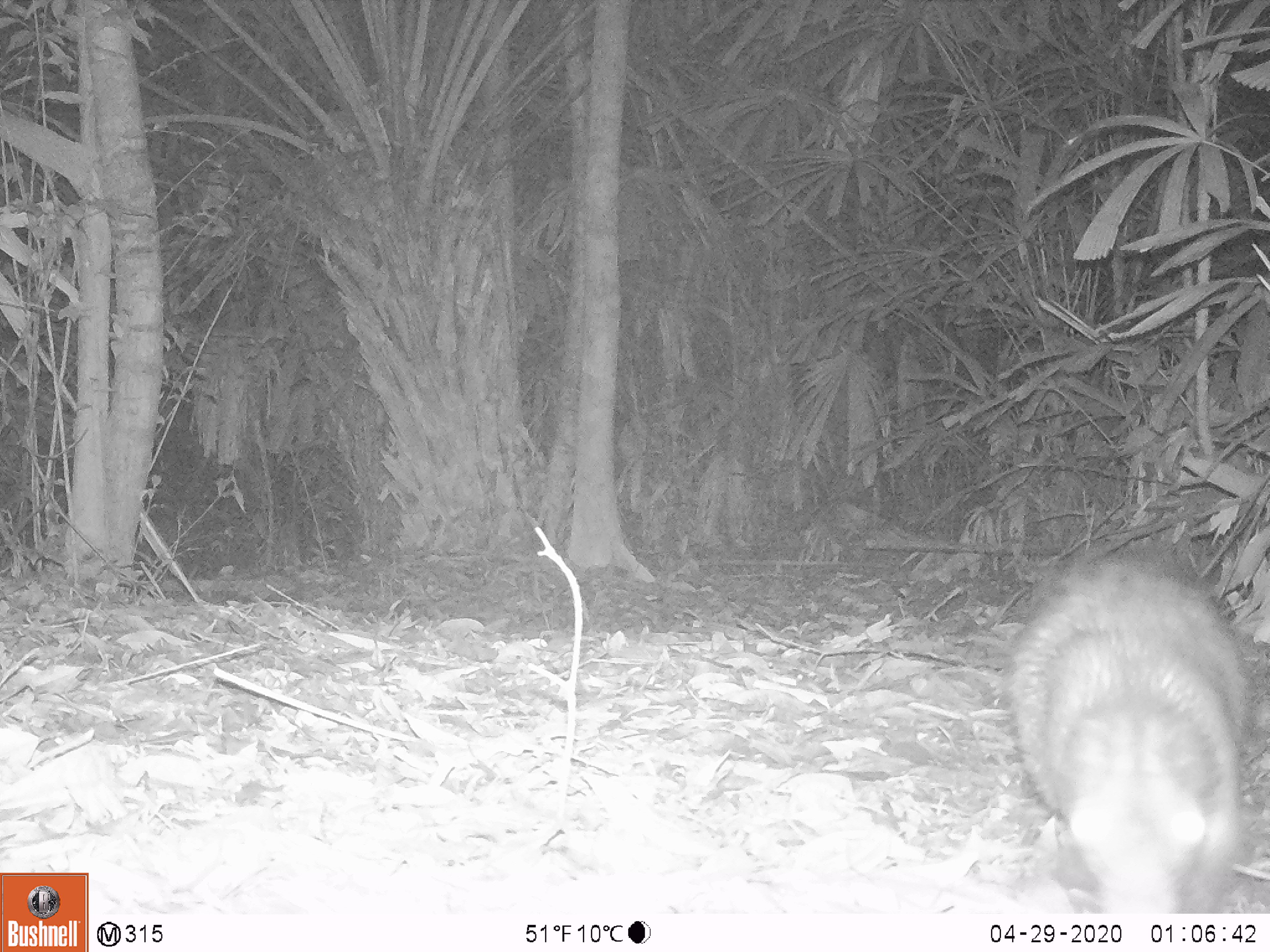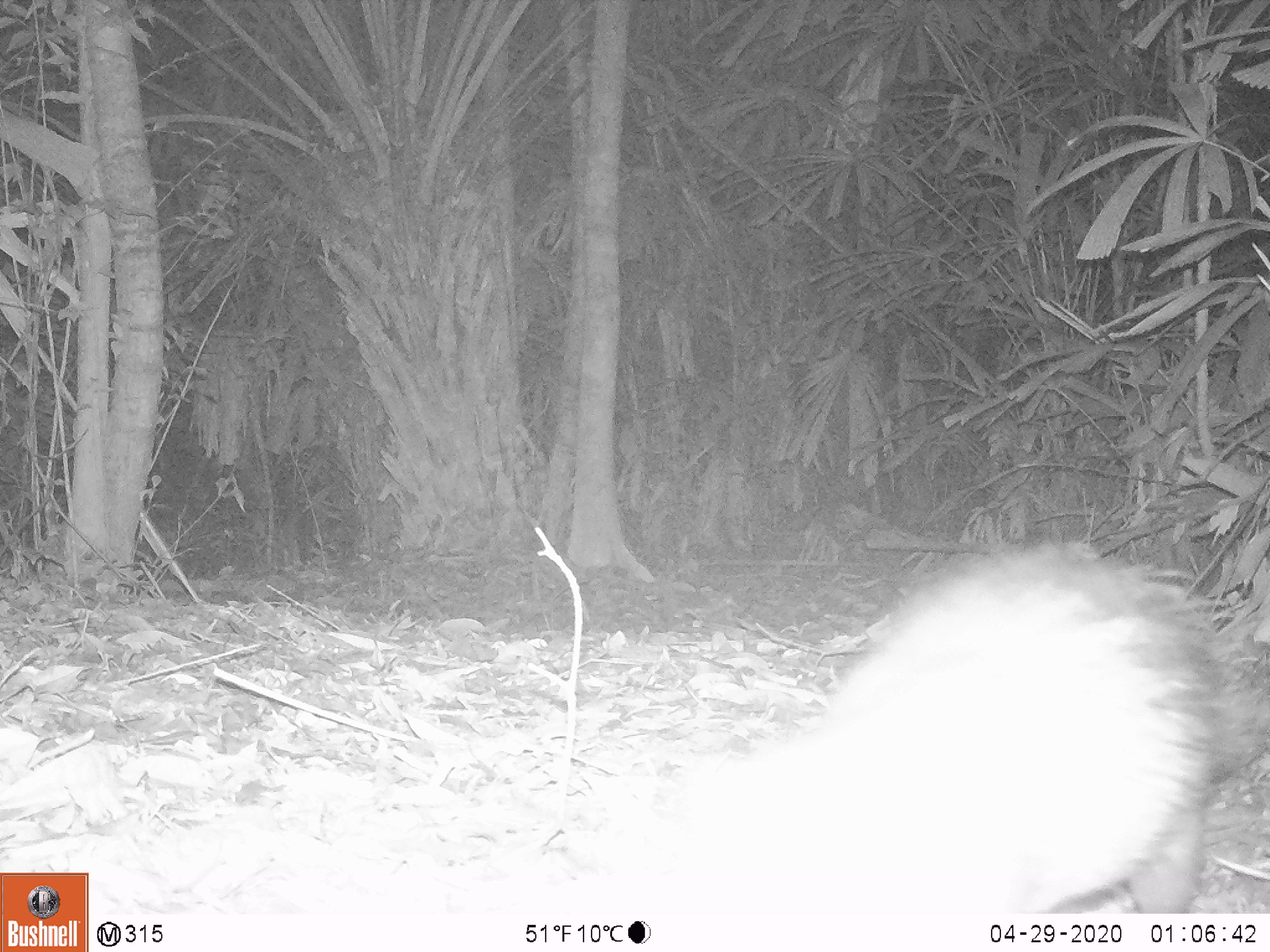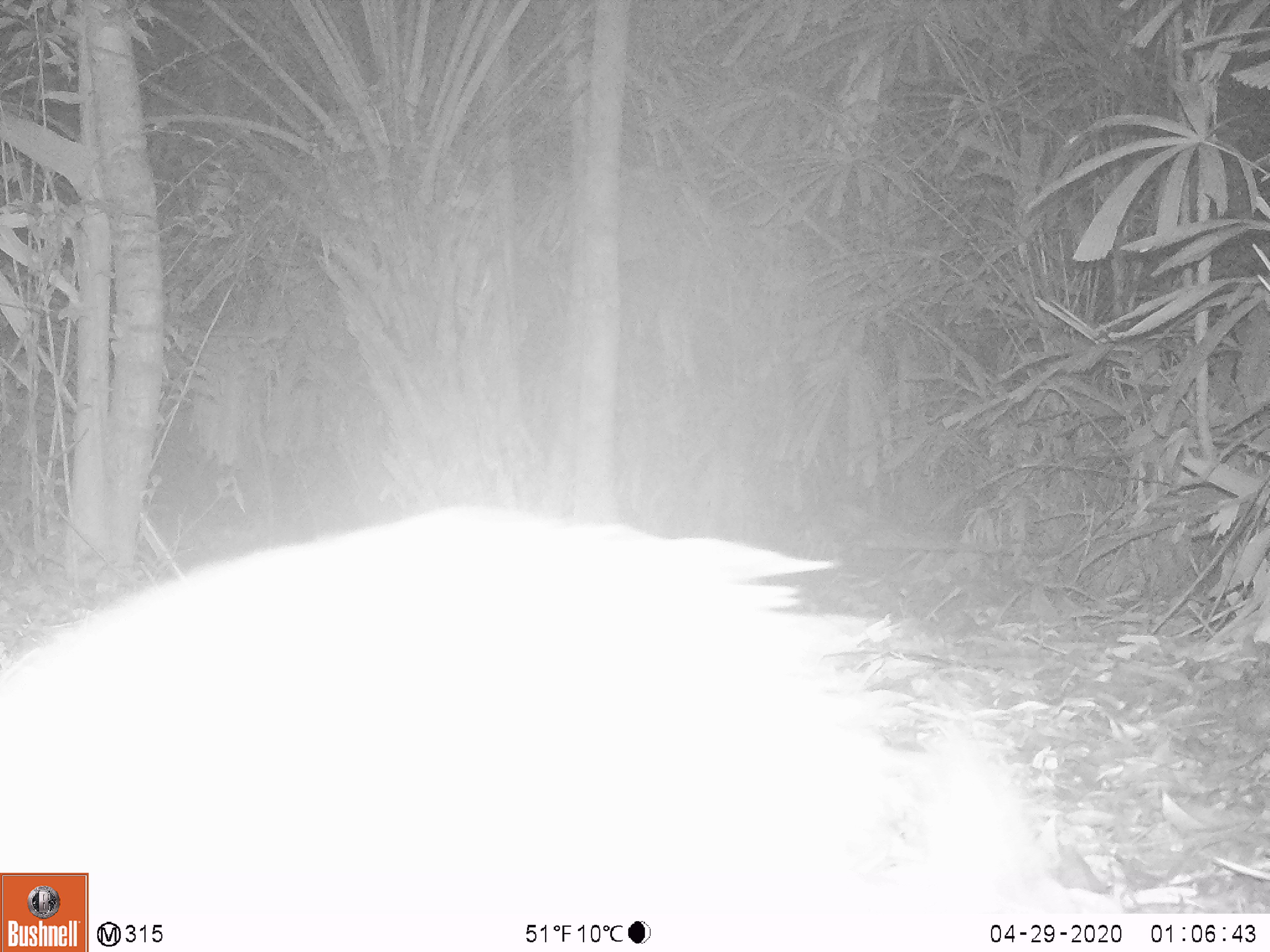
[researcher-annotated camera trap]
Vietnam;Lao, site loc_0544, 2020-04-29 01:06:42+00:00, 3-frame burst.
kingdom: Animalia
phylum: Chordata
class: Mammalia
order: Rodentia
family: Hystricidae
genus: Atherurus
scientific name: Atherurus macrourus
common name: asiatic brush-tailed porcupine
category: asiatic brush tailed porcupine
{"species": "asiatic brush tailed porcupine (asiatic brush-tailed porcupine) (Atherurus macrourus)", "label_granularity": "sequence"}